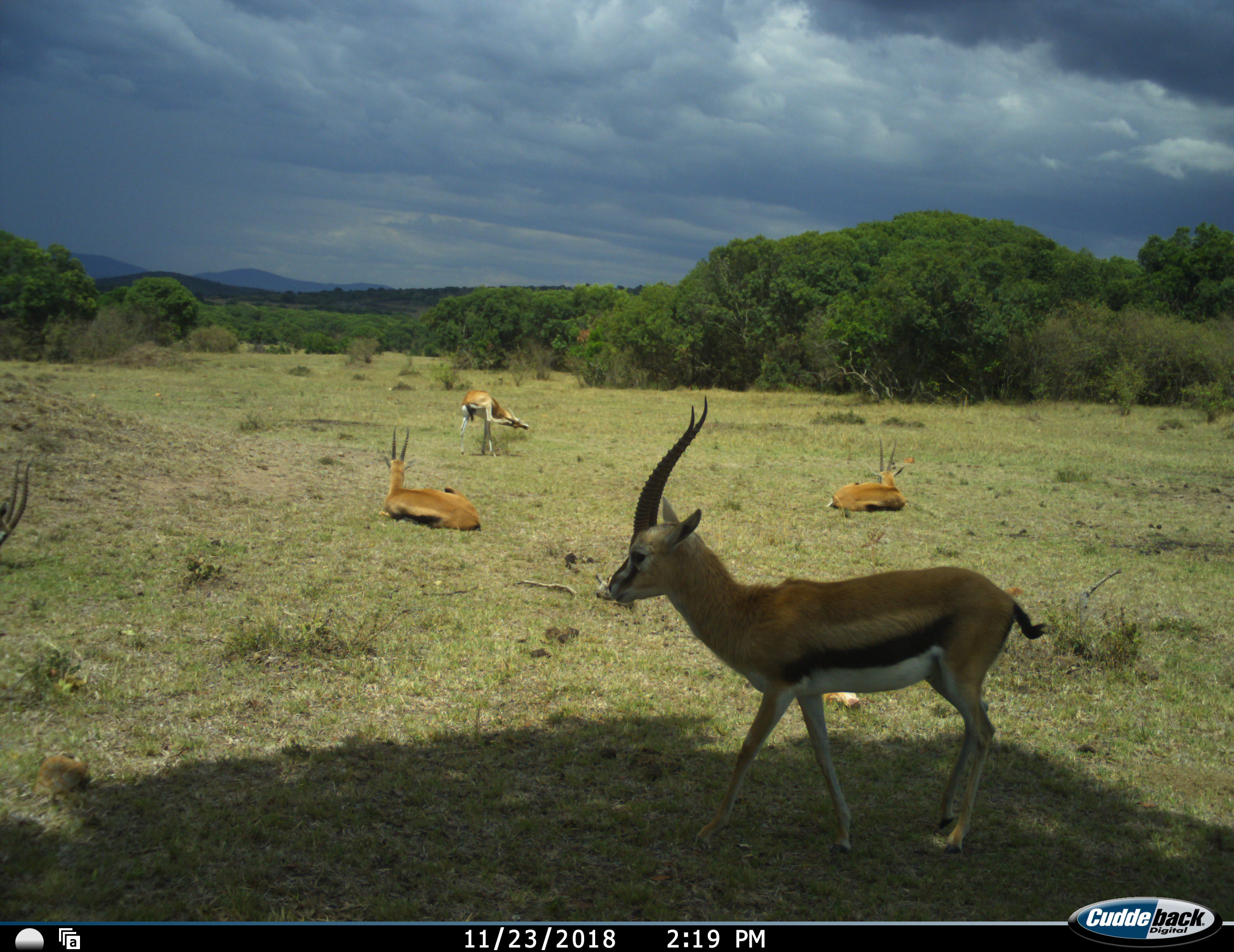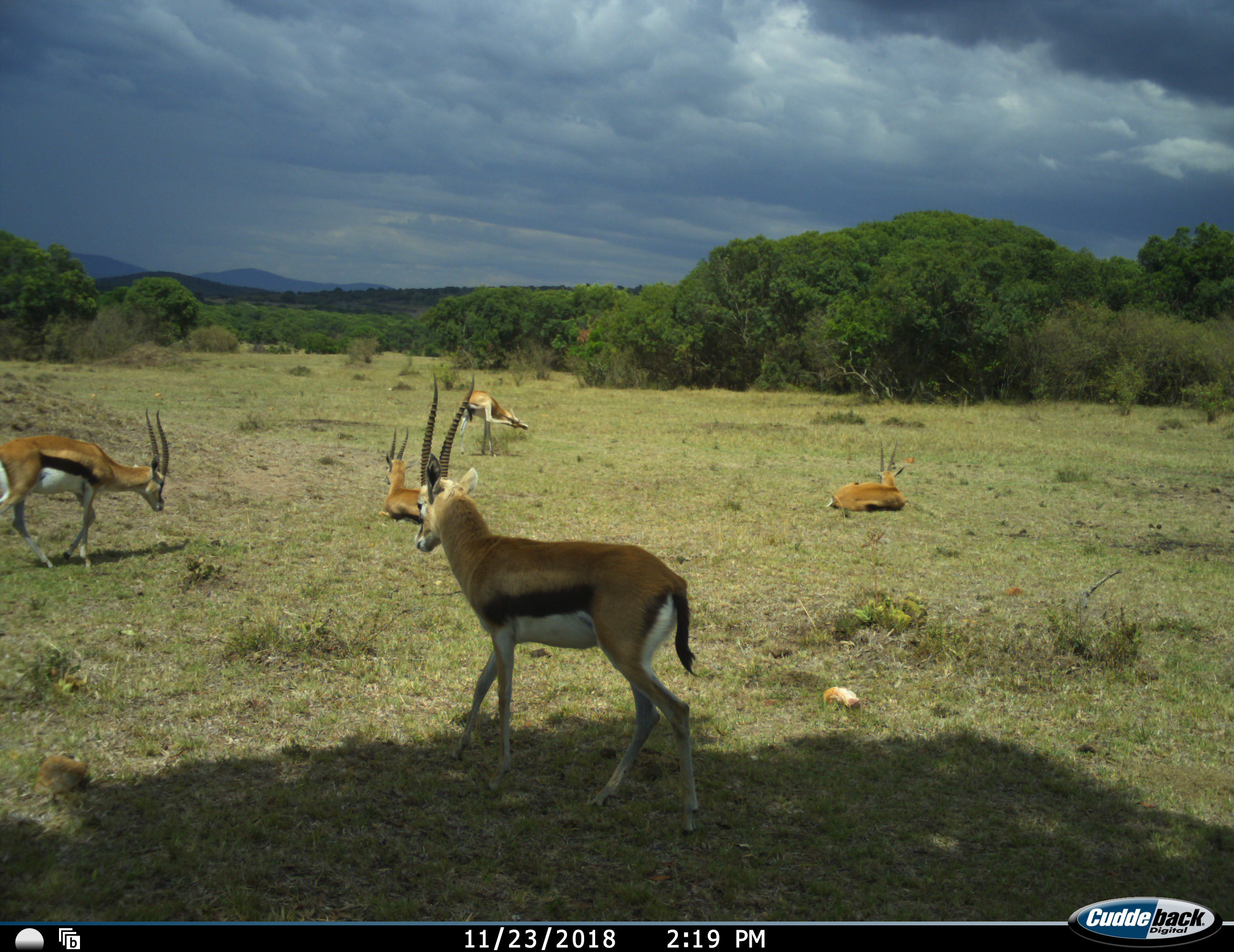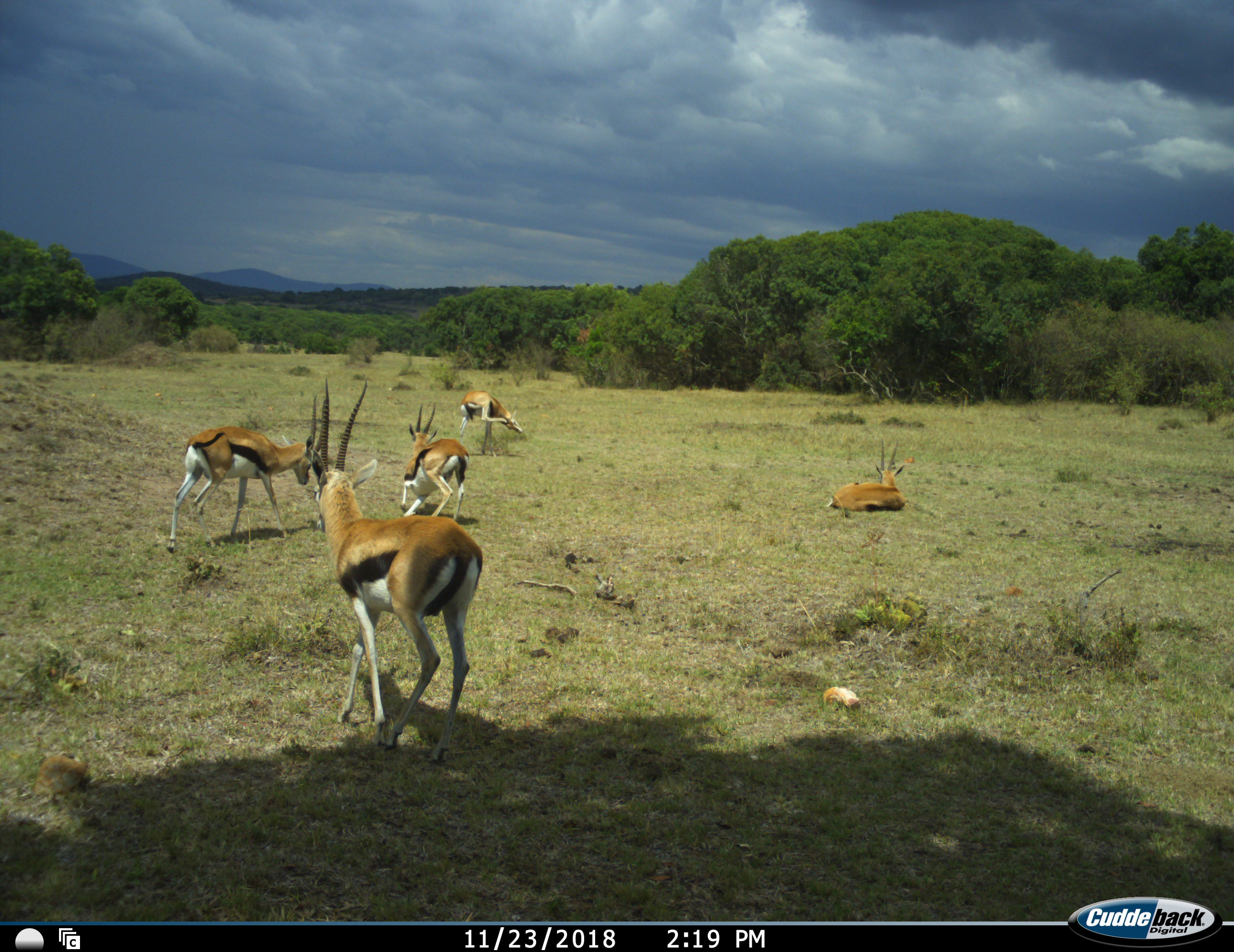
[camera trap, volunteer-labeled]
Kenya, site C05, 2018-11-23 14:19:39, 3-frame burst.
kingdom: Animalia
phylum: Chordata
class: Mammalia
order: Artiodactyla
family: Bovidae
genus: Eudorcas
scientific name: Eudorcas thomsonii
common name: thomson's gazelle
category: gazellethomsons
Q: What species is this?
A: Gazellethomsons (thomson's gazelle) (Eudorcas thomsonii).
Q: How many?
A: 5.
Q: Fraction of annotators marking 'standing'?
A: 60%.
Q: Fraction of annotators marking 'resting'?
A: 90%.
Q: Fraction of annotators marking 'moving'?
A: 60%.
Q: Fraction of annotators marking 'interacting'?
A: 10%.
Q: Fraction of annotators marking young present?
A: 0%.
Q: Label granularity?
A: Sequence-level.